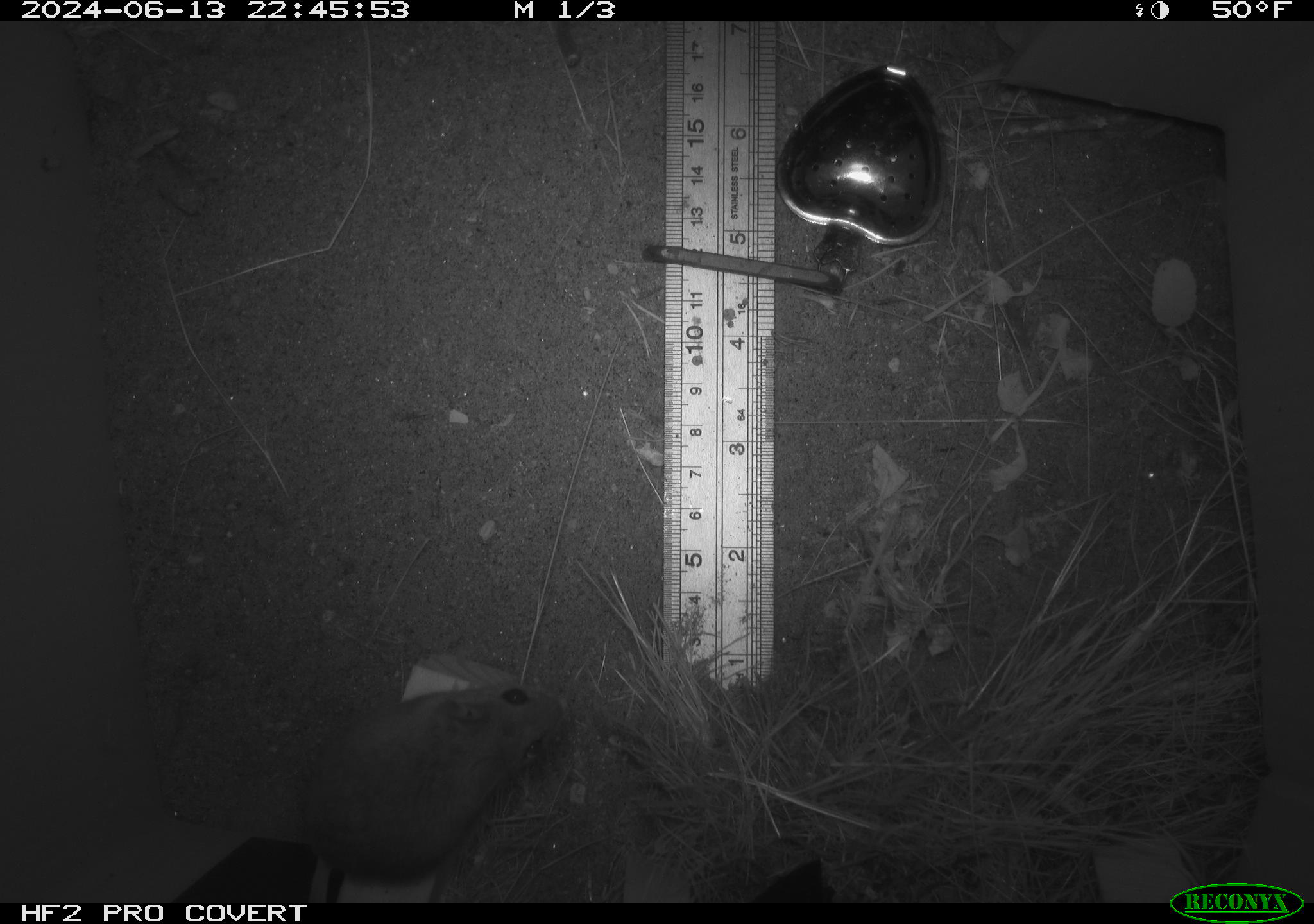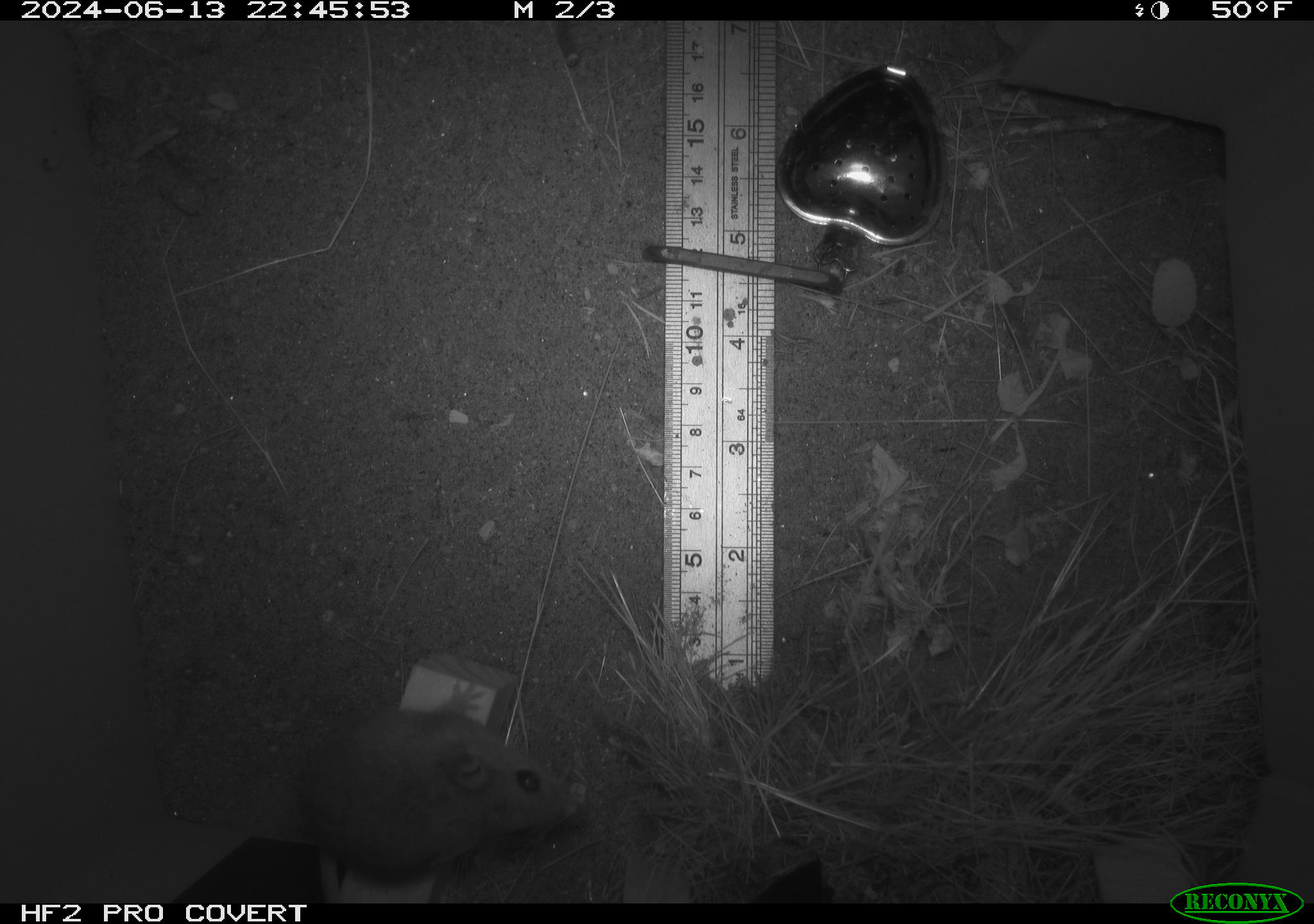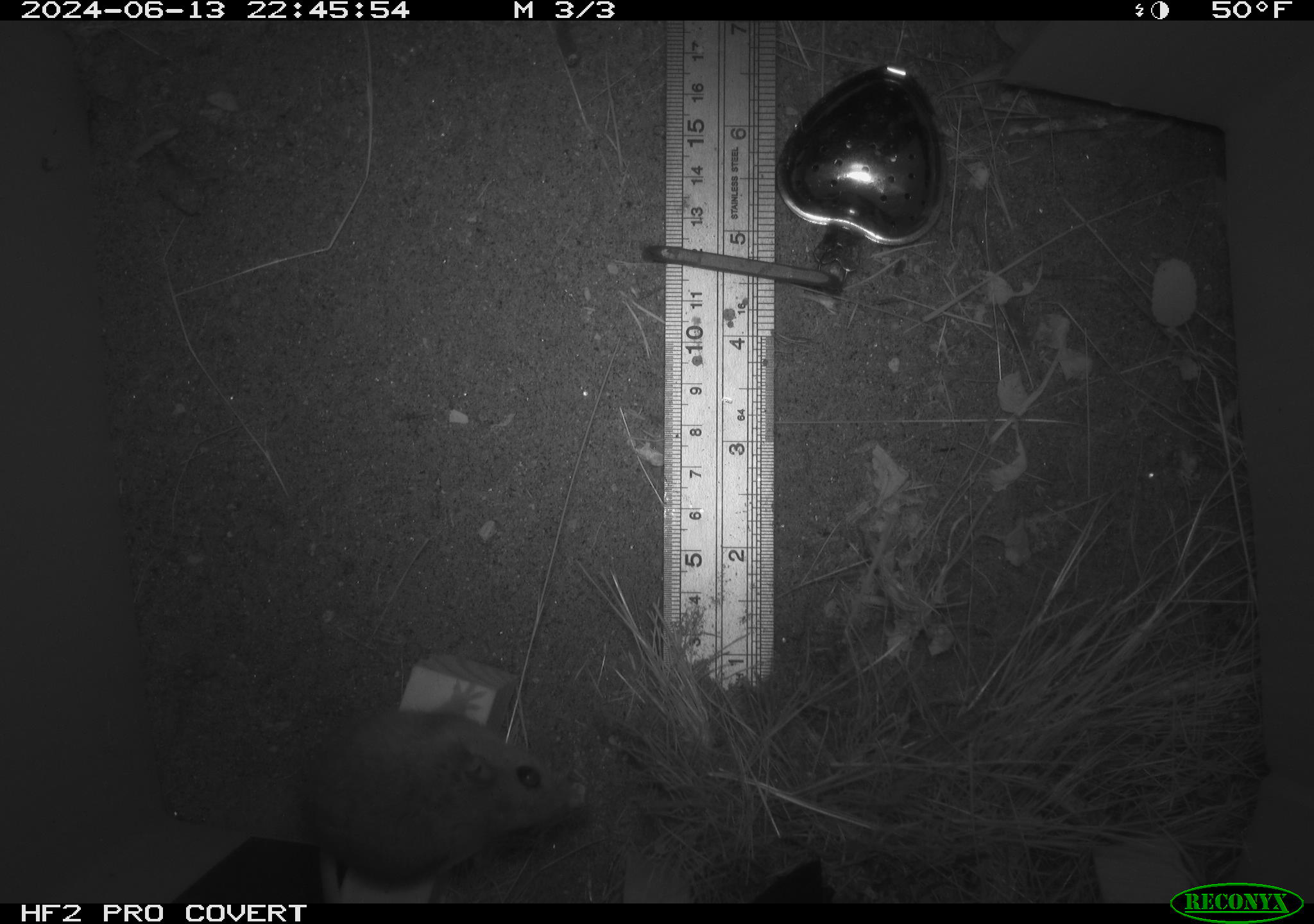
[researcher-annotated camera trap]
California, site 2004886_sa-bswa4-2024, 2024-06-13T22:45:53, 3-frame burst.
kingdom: Animalia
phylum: Chordata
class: Mammalia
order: Rodentia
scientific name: Rodentia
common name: rodent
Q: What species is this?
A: Rodent (Rodentia).